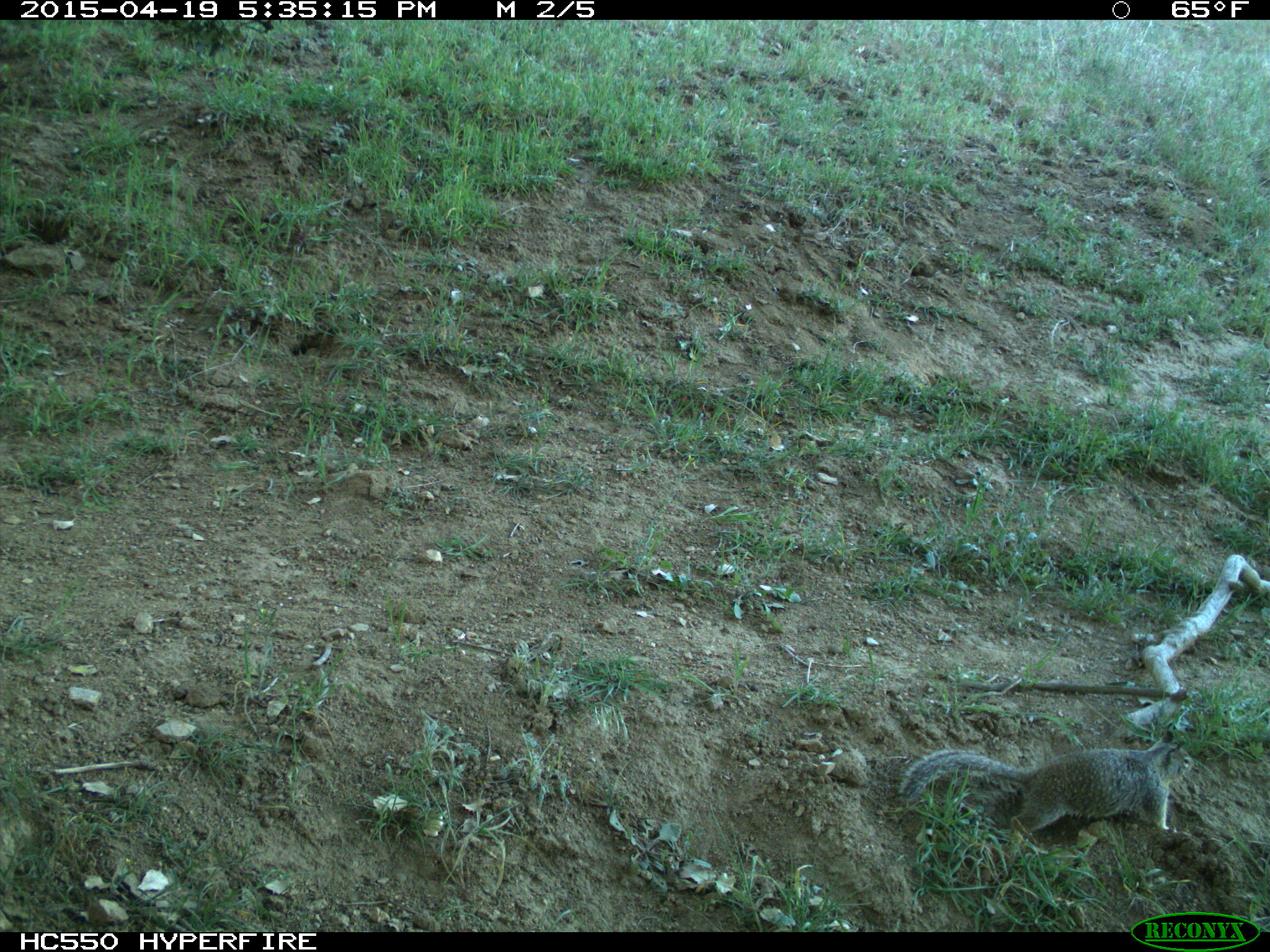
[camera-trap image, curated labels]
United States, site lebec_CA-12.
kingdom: Animalia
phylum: Chordata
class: Mammalia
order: Rodentia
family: Sciuridae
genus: Otospermophilus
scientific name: Otospermophilus beecheyi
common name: california ground squirrel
Otospermophilus beecheyi (california ground squirrel).